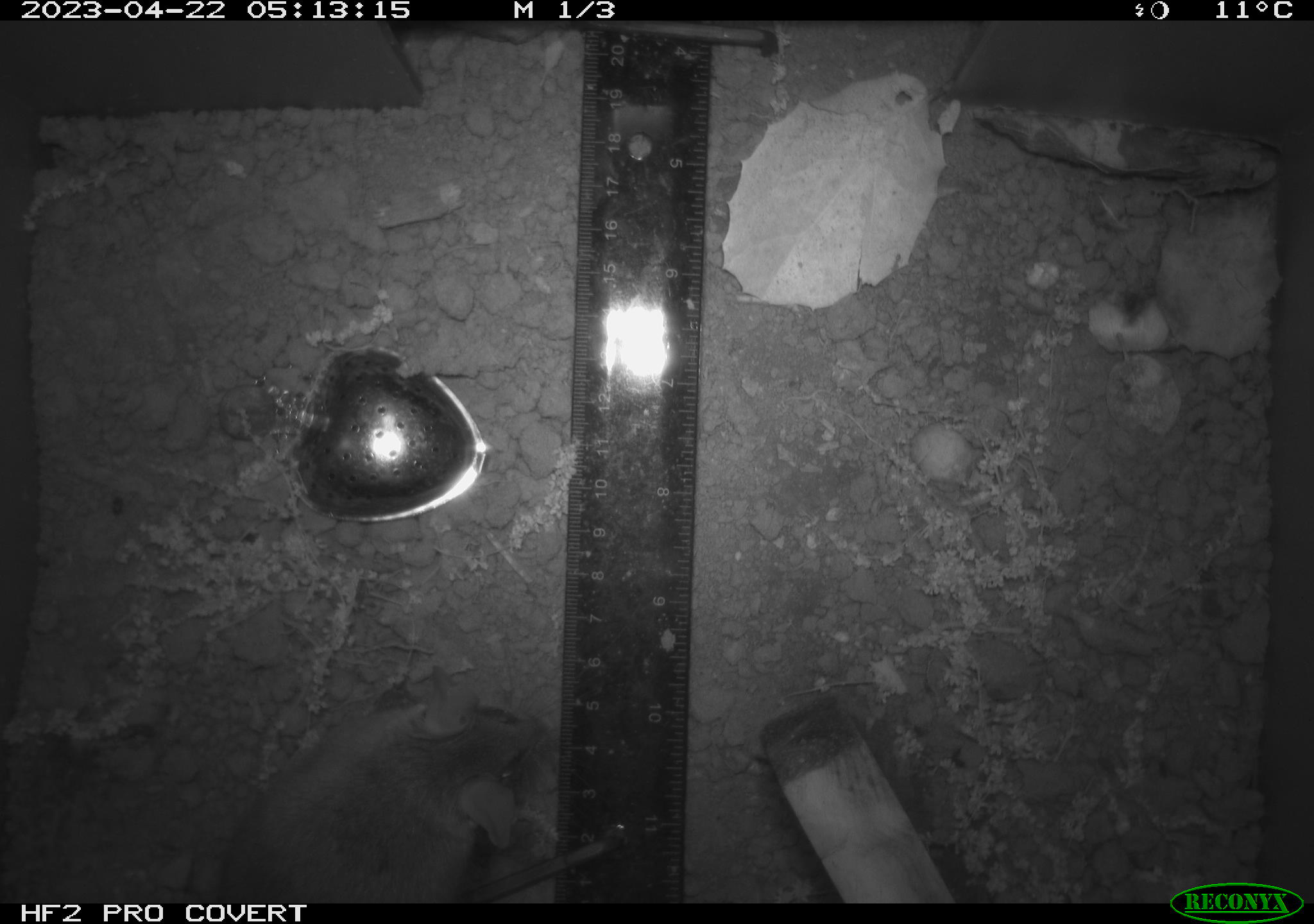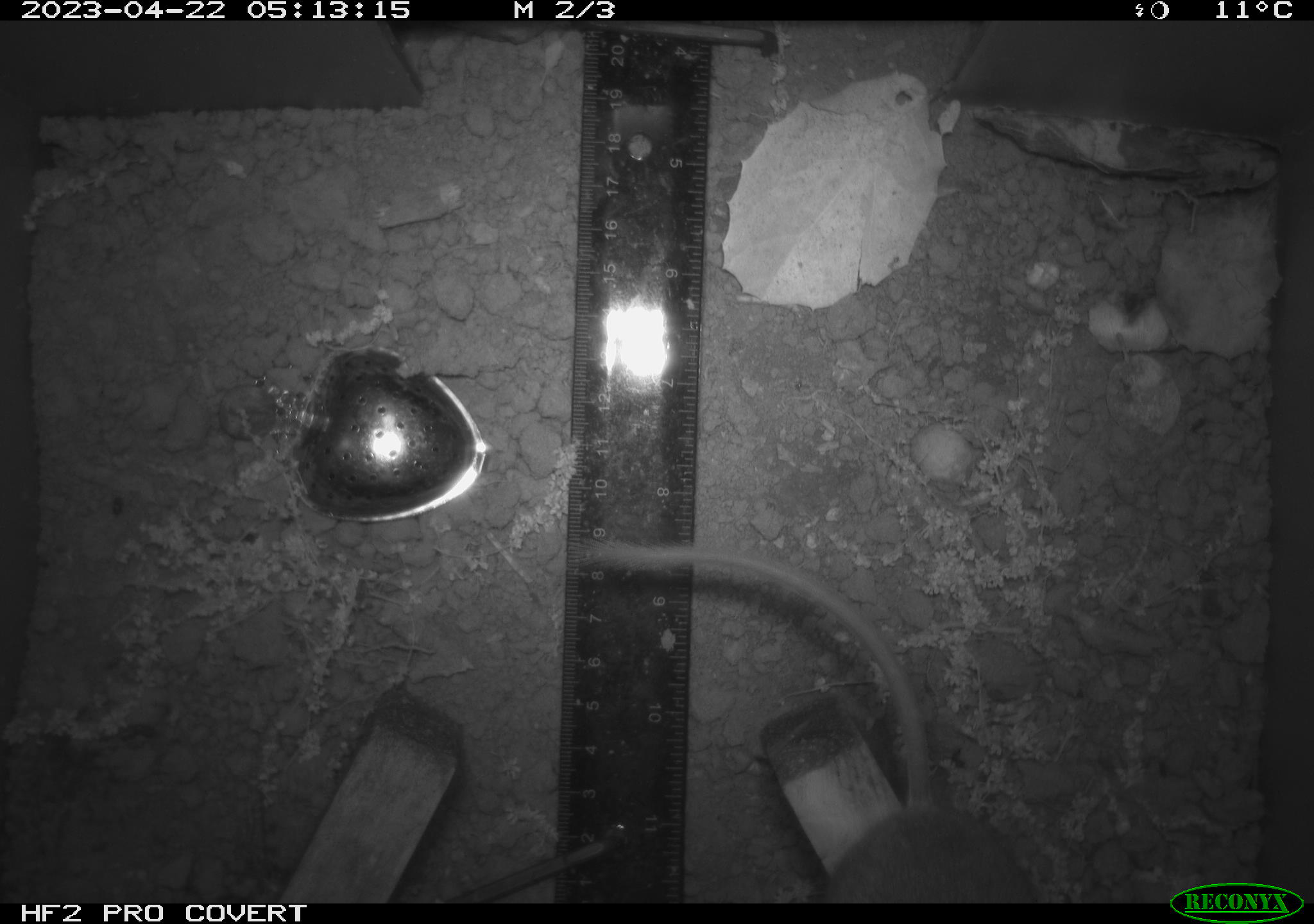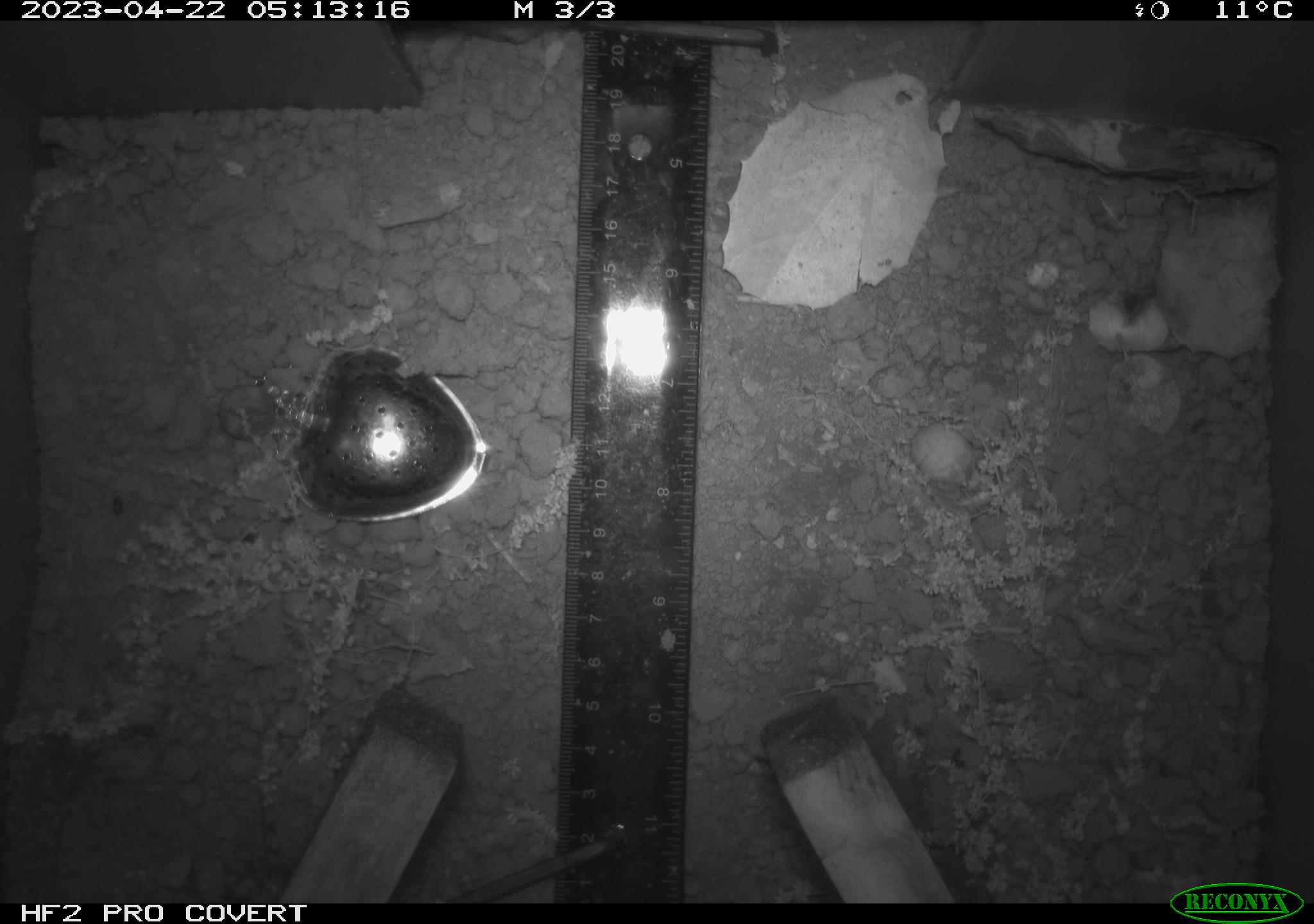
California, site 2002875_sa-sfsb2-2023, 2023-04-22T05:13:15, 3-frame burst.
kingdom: Animalia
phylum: Chordata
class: Mammalia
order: Rodentia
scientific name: Rodentia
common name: mouse species